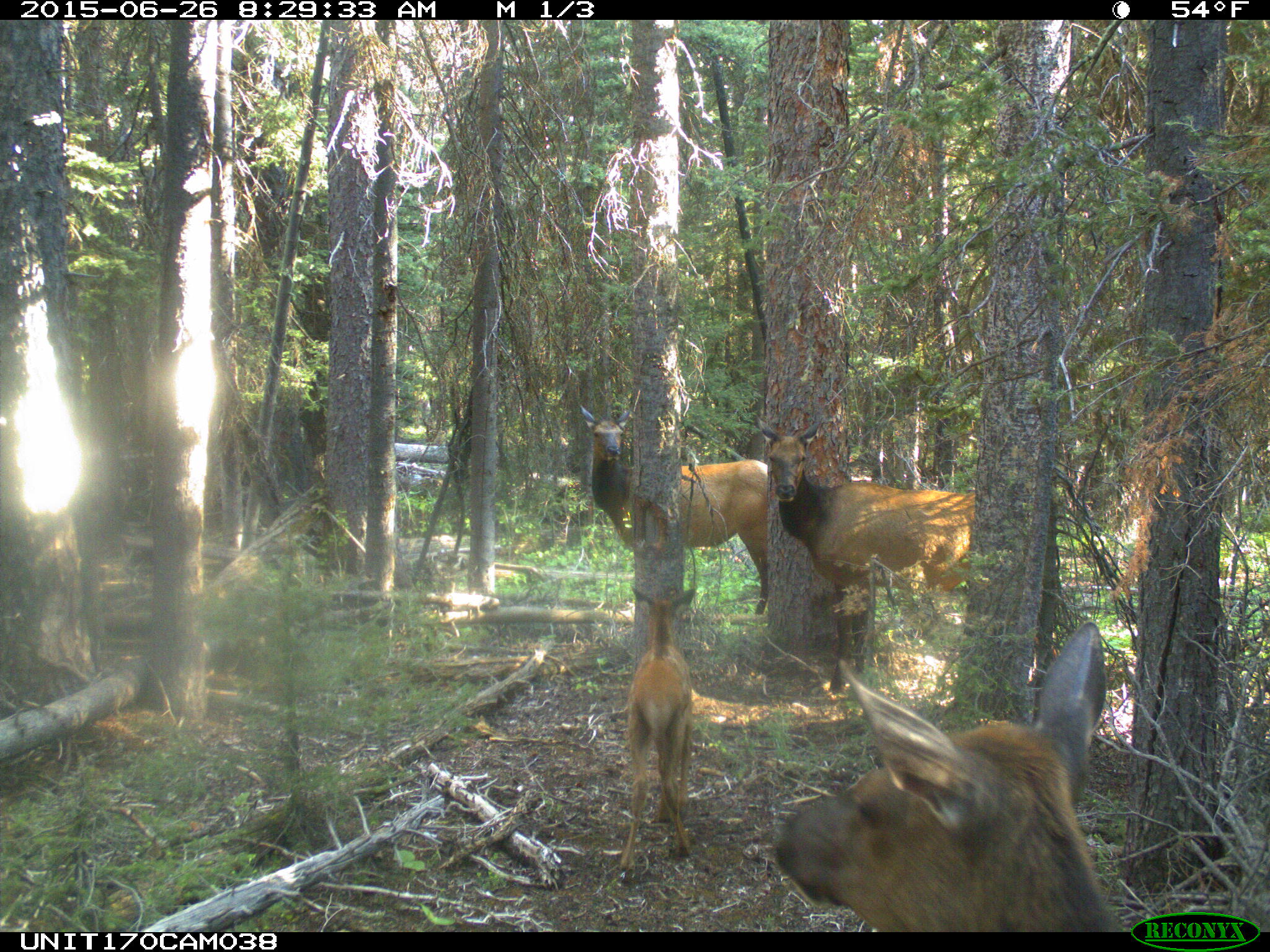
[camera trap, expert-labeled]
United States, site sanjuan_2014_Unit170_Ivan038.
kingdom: Animalia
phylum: Chordata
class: Mammalia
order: Artiodactyla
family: Cervidae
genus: Cervus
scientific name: Cervus elaphus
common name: red deer